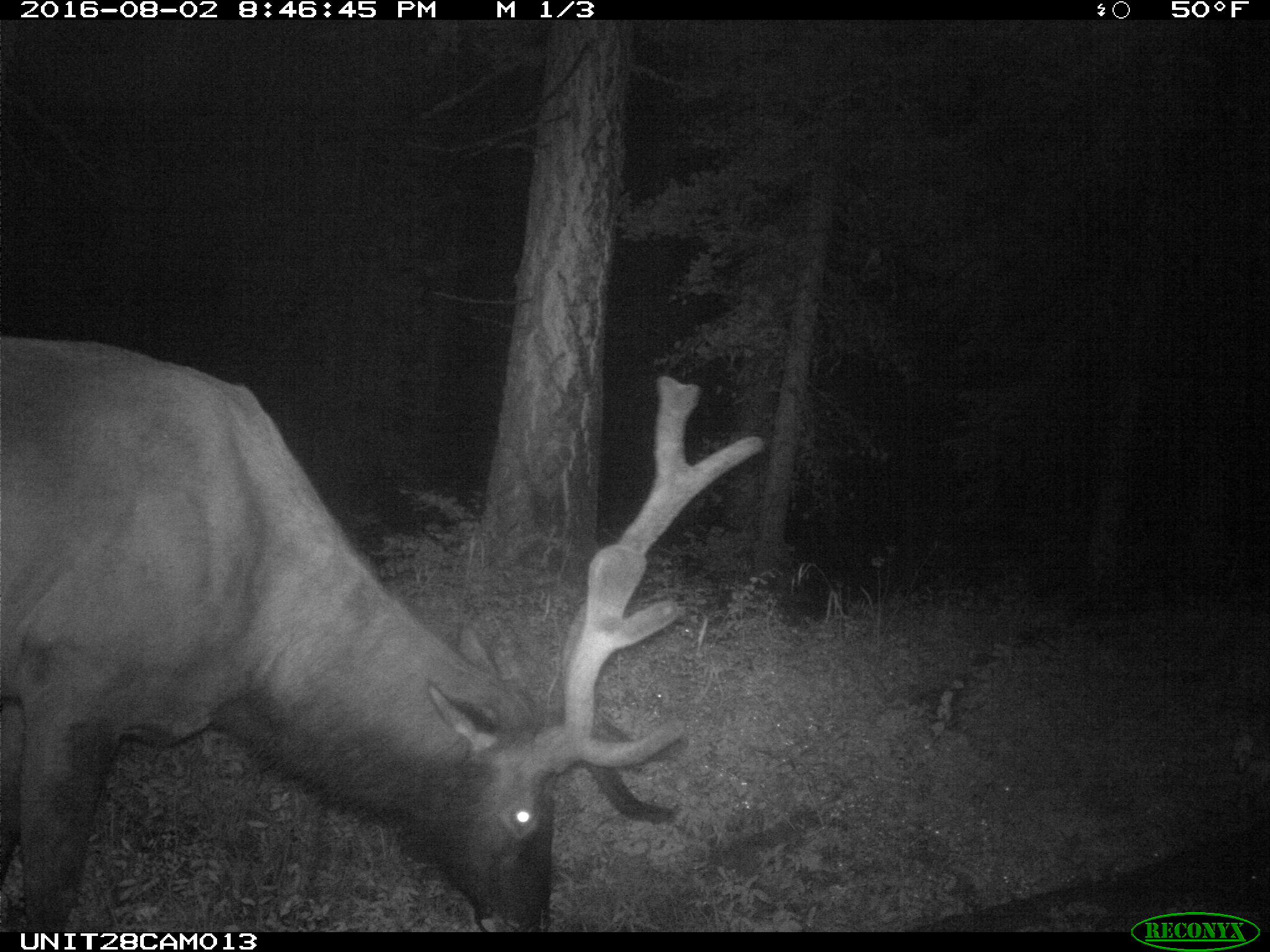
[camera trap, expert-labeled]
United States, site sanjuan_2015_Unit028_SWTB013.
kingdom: Animalia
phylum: Chordata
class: Mammalia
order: Artiodactyla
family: Cervidae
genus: Cervus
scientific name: Cervus elaphus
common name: red deer